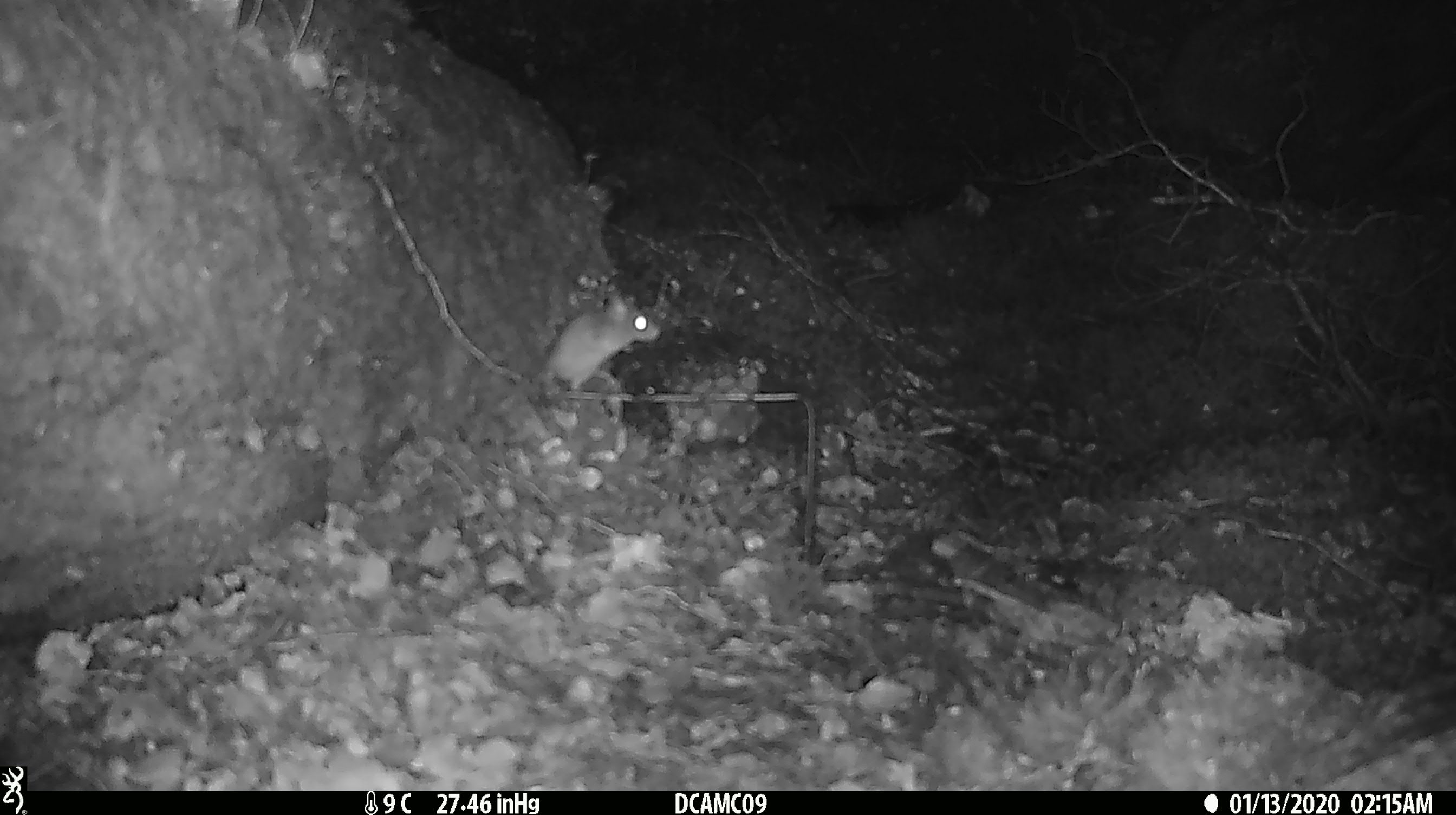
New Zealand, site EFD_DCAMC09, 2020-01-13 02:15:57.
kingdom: Animalia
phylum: Chordata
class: Mammalia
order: Rodentia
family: Muridae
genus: Mus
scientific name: Mus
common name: mouse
Mouse (Mus).